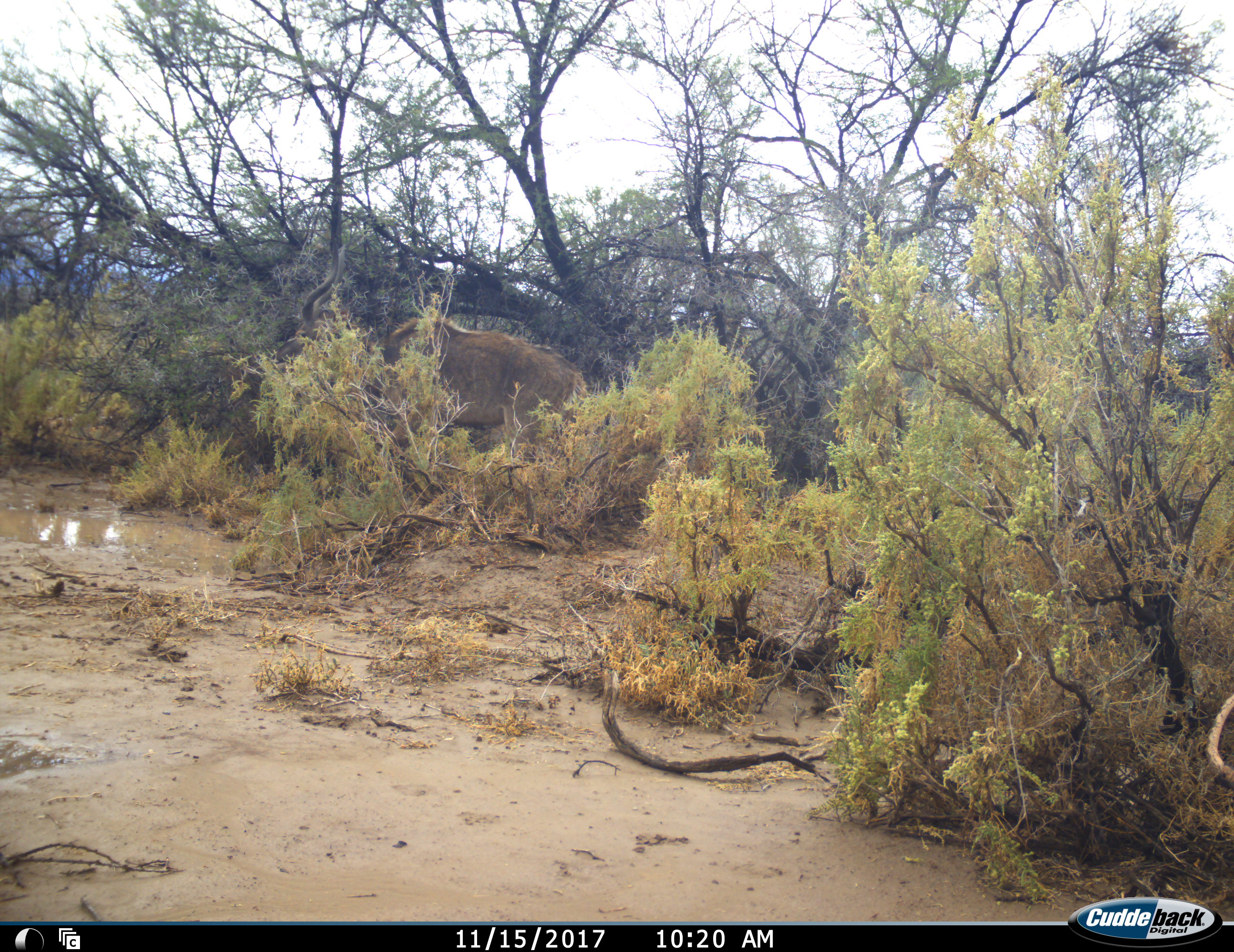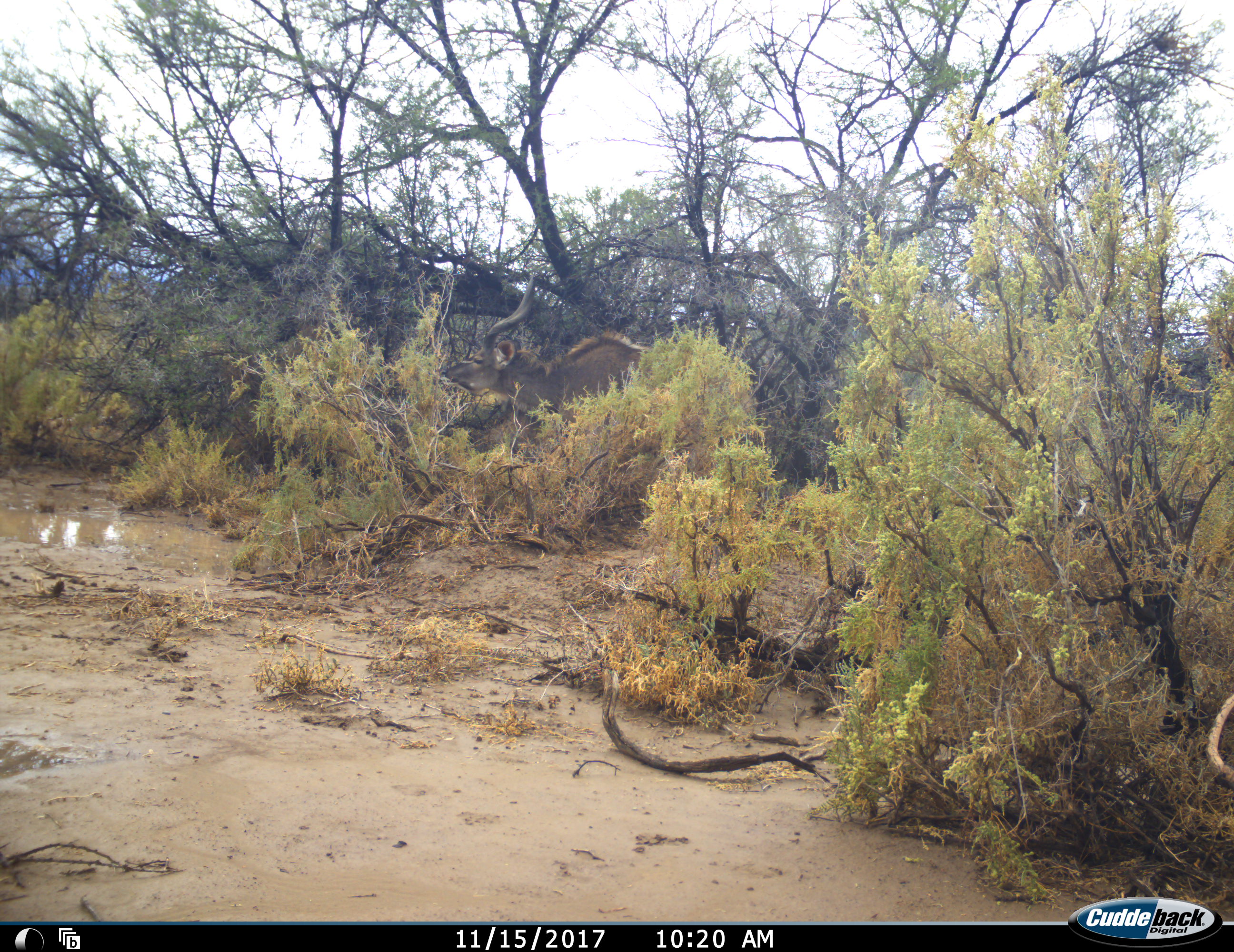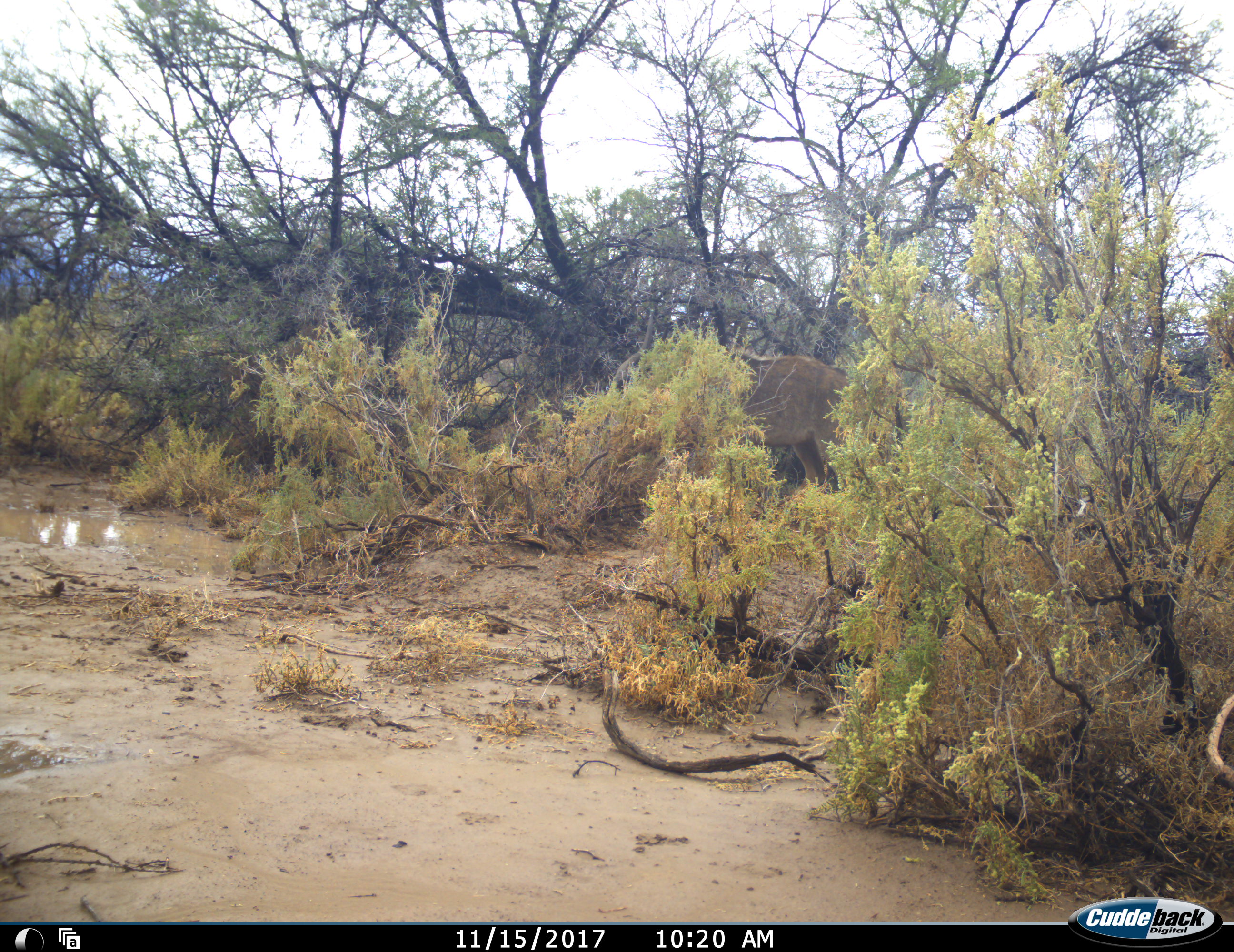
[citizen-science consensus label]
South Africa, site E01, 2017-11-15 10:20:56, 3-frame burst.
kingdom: Animalia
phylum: Chordata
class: Mammalia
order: Artiodactyla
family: Bovidae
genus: Tragelaphus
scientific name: Tragelaphus strepsiceros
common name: greater kudu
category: kudu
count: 1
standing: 10%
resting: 0%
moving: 100%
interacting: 0%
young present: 0%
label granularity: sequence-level